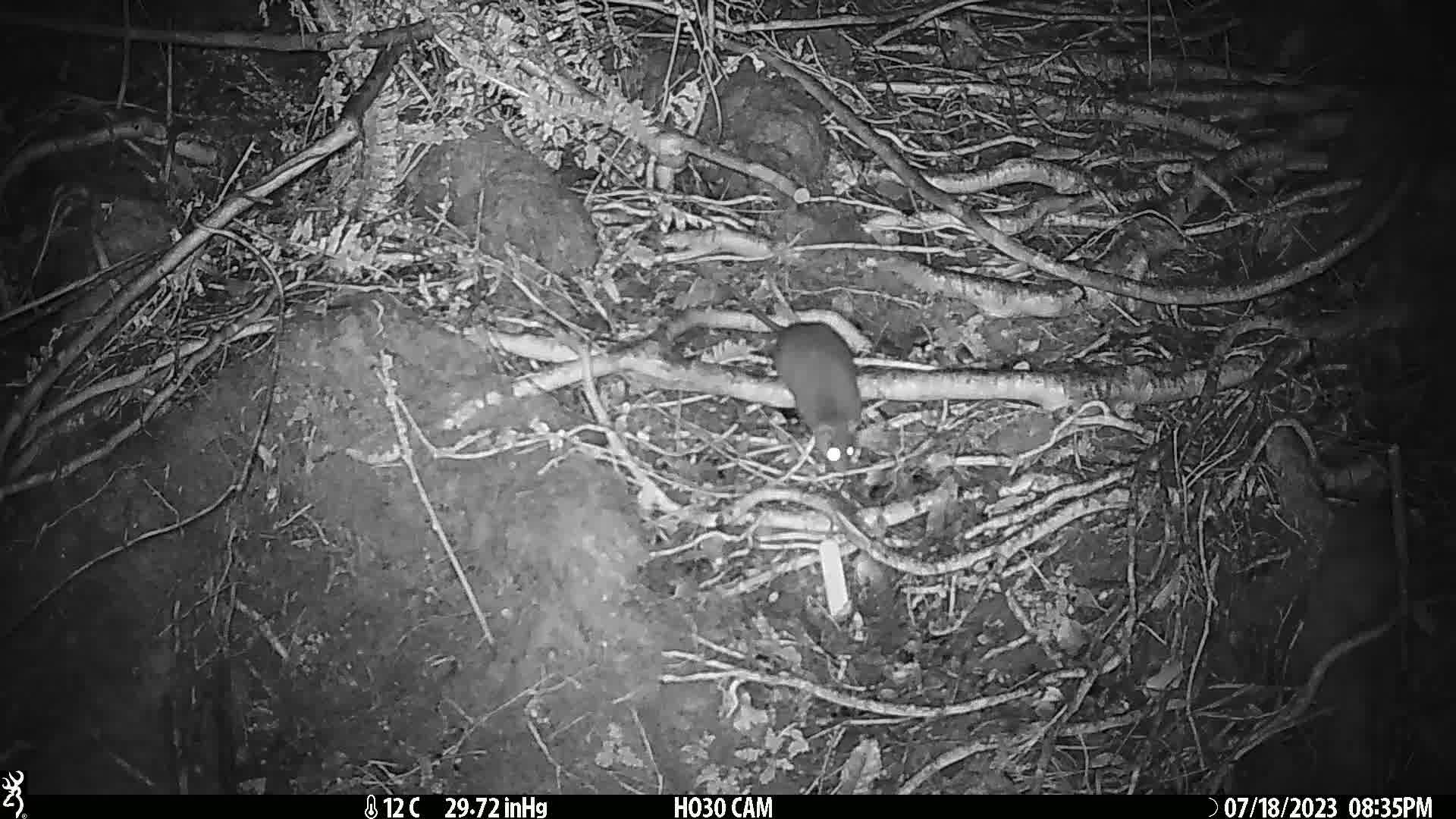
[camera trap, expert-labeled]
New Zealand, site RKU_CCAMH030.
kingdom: Animalia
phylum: Chordata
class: Mammalia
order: Rodentia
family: Muridae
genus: Rattus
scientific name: Rattus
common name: rat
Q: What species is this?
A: Rat (Rattus).